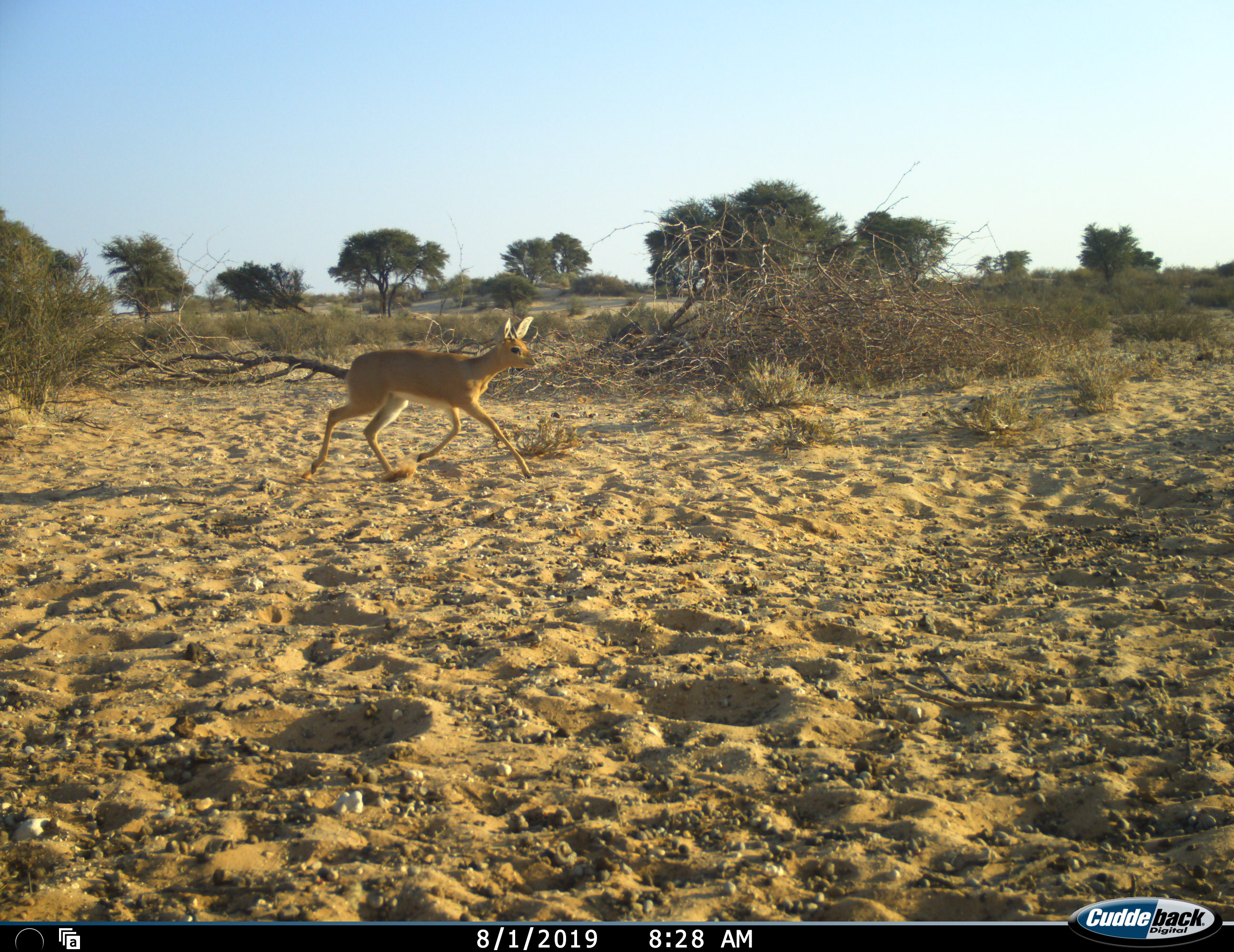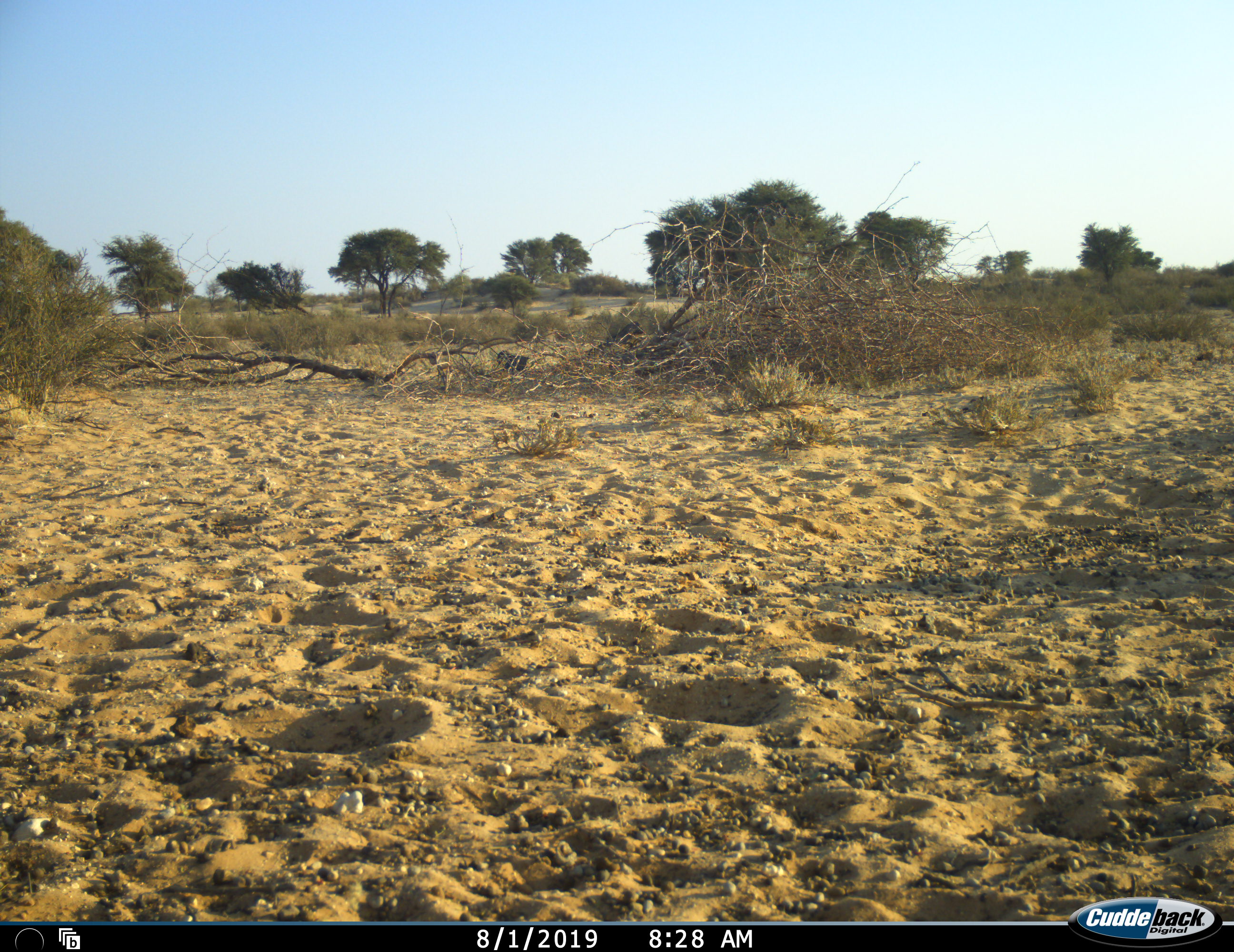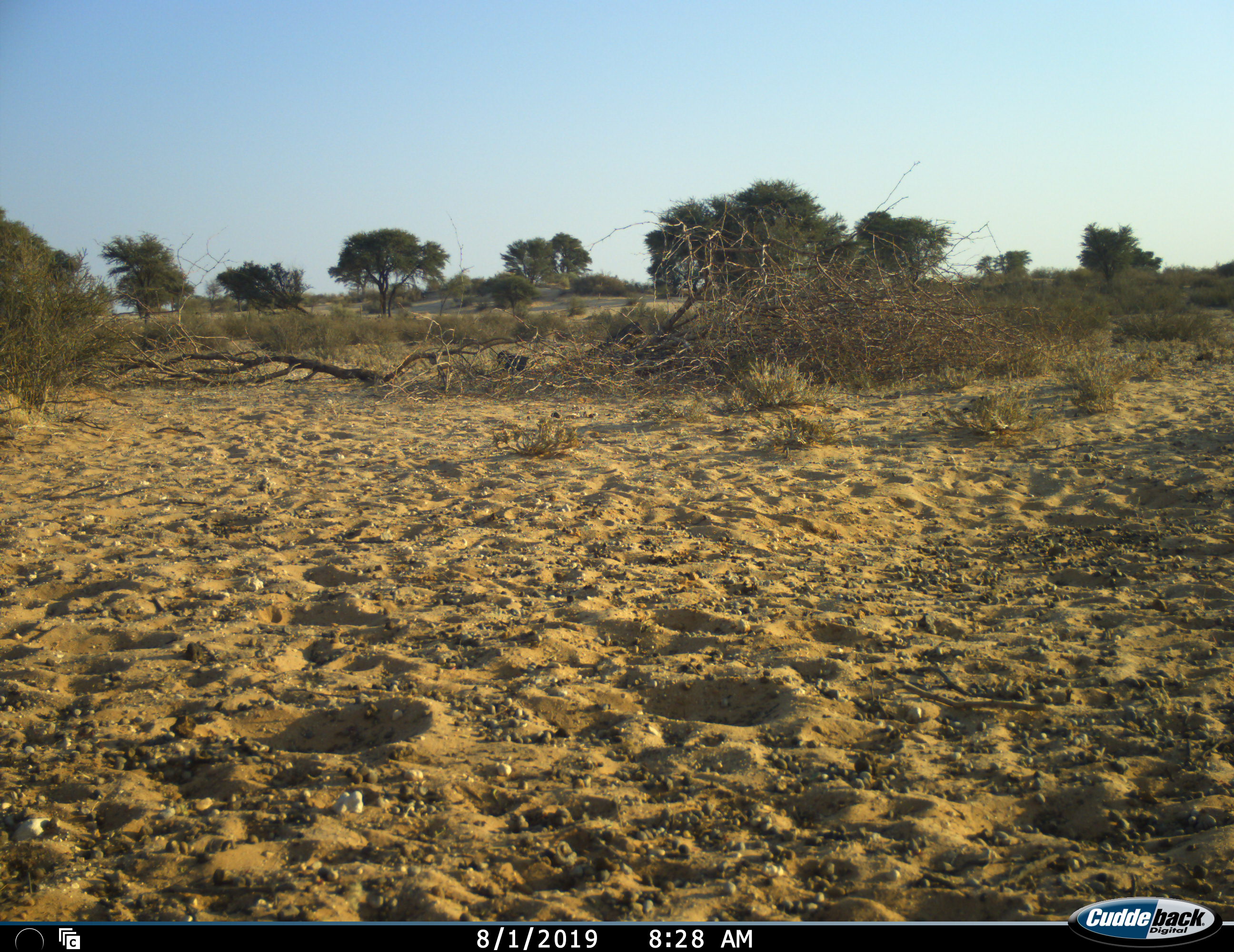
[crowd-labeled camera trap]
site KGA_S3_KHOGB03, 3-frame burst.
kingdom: Animalia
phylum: Chordata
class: Mammalia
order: Artiodactyla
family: Bovidae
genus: Raphicerus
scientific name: Raphicerus campestris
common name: steenbok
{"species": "steenbok (Raphicerus campestris)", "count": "1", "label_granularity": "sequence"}